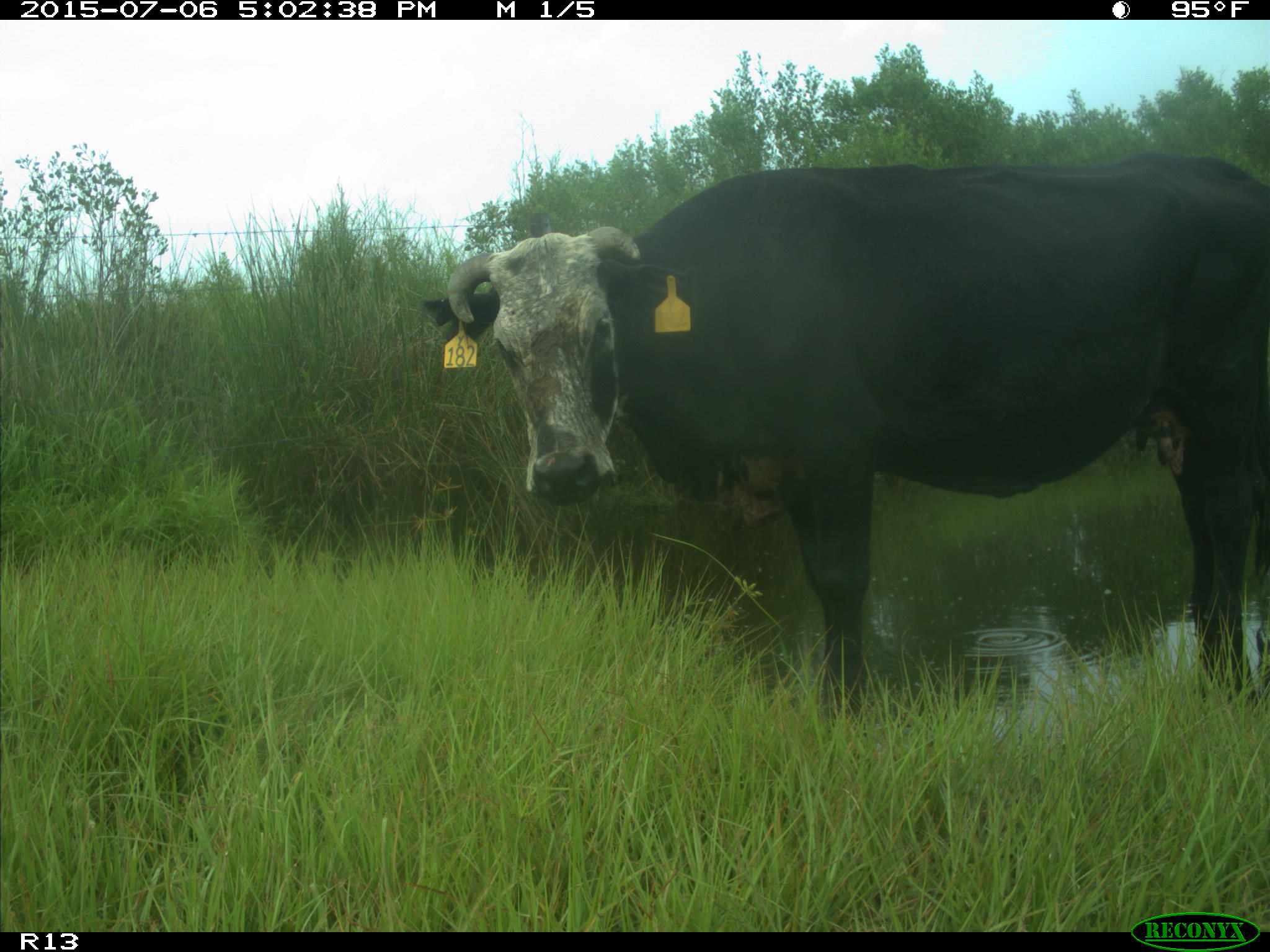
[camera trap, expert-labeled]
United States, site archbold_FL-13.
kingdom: Animalia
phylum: Chordata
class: Mammalia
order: Artiodactyla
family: Bovidae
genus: Bos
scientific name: Bos taurus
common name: domestic cow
Bos taurus (domestic cow).